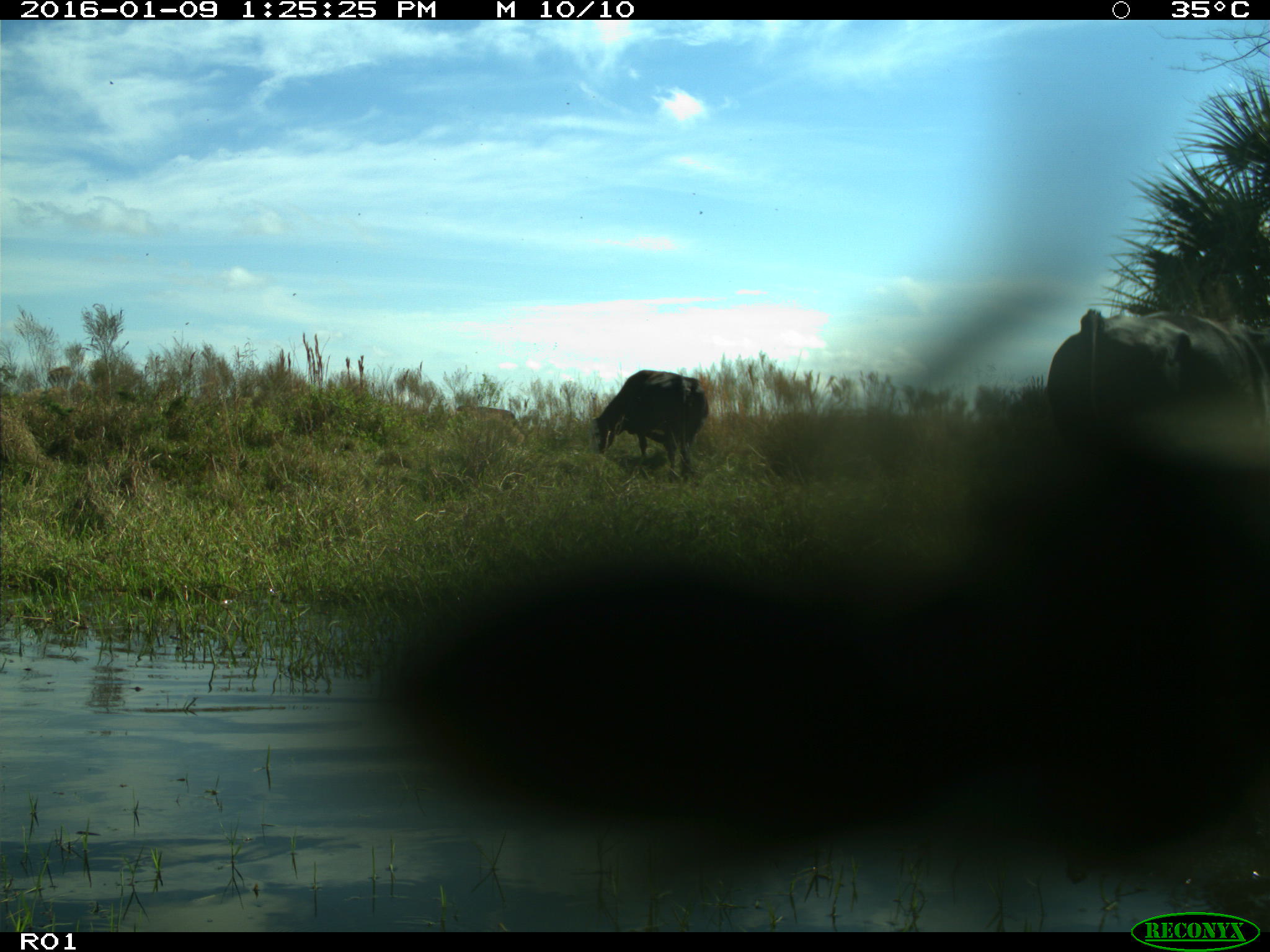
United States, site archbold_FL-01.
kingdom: Animalia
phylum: Chordata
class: Mammalia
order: Artiodactyla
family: Bovidae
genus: Bos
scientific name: Bos taurus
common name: domestic cow